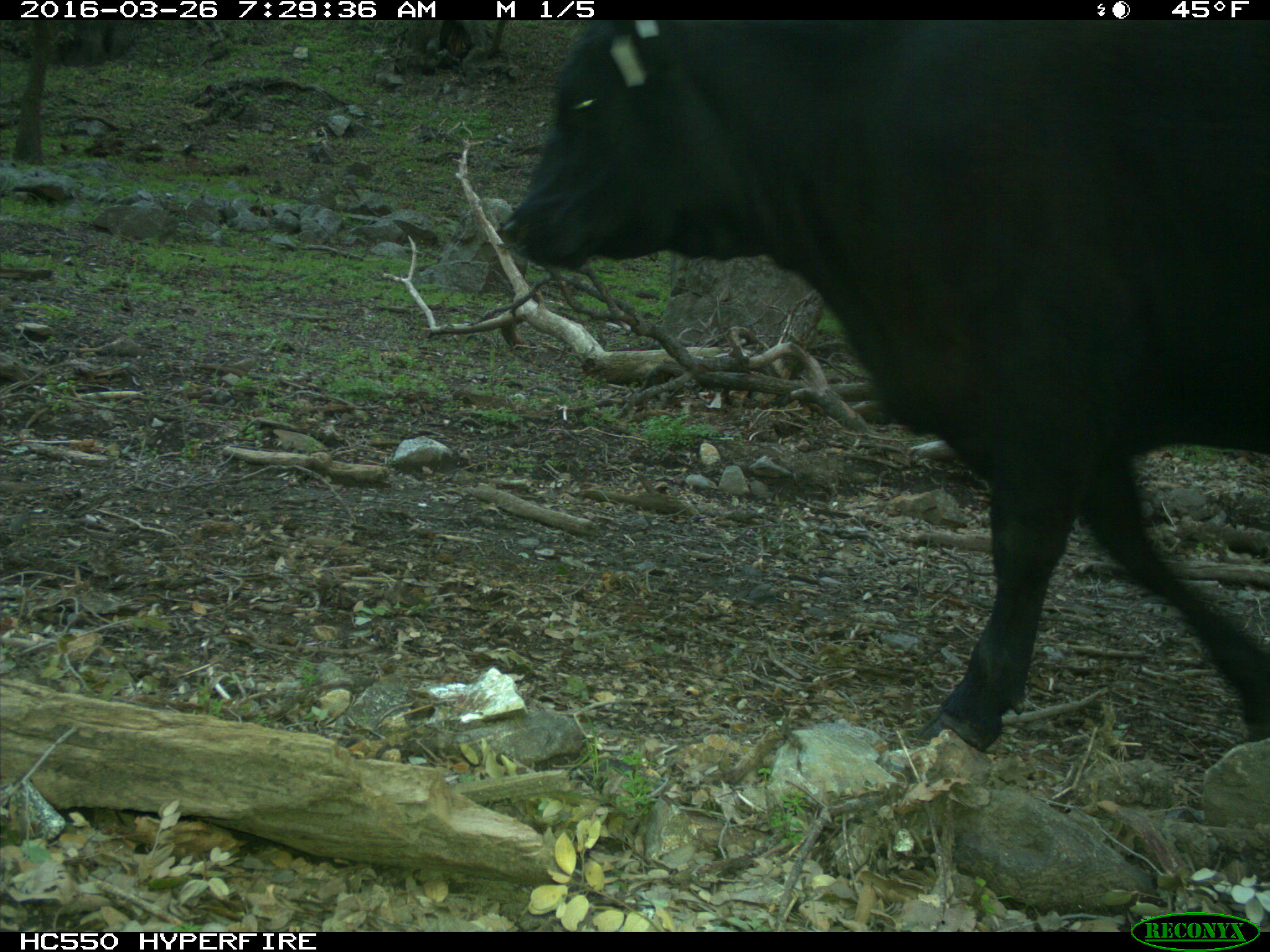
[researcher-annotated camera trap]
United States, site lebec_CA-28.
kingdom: Animalia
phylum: Chordata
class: Mammalia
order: Artiodactyla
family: Bovidae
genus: Bos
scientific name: Bos taurus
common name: domestic cow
Bos taurus (domestic cow).